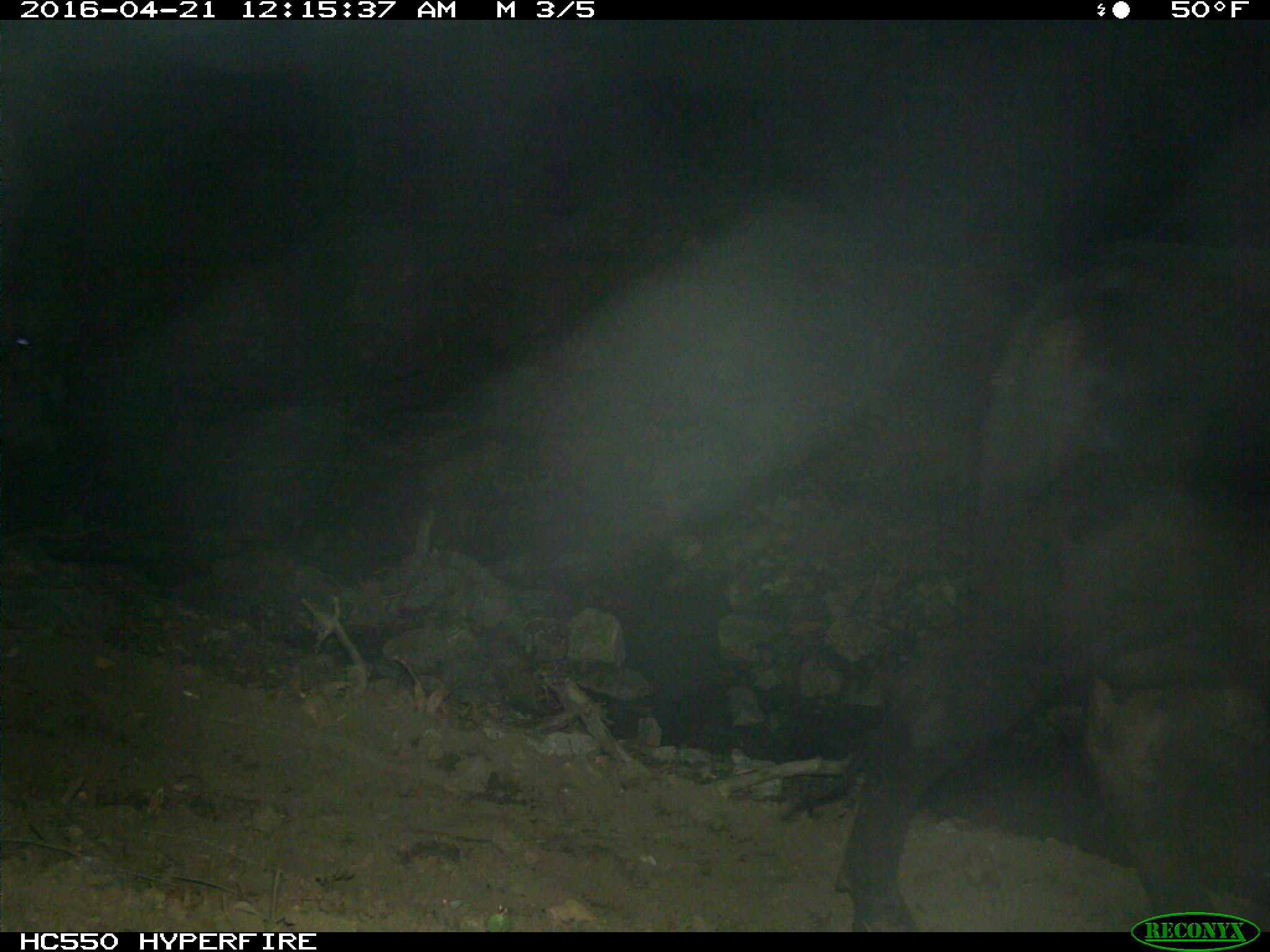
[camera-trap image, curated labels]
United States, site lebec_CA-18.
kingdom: Animalia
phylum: Chordata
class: Mammalia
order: Artiodactyla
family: Bovidae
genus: Bos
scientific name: Bos taurus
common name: domestic cow